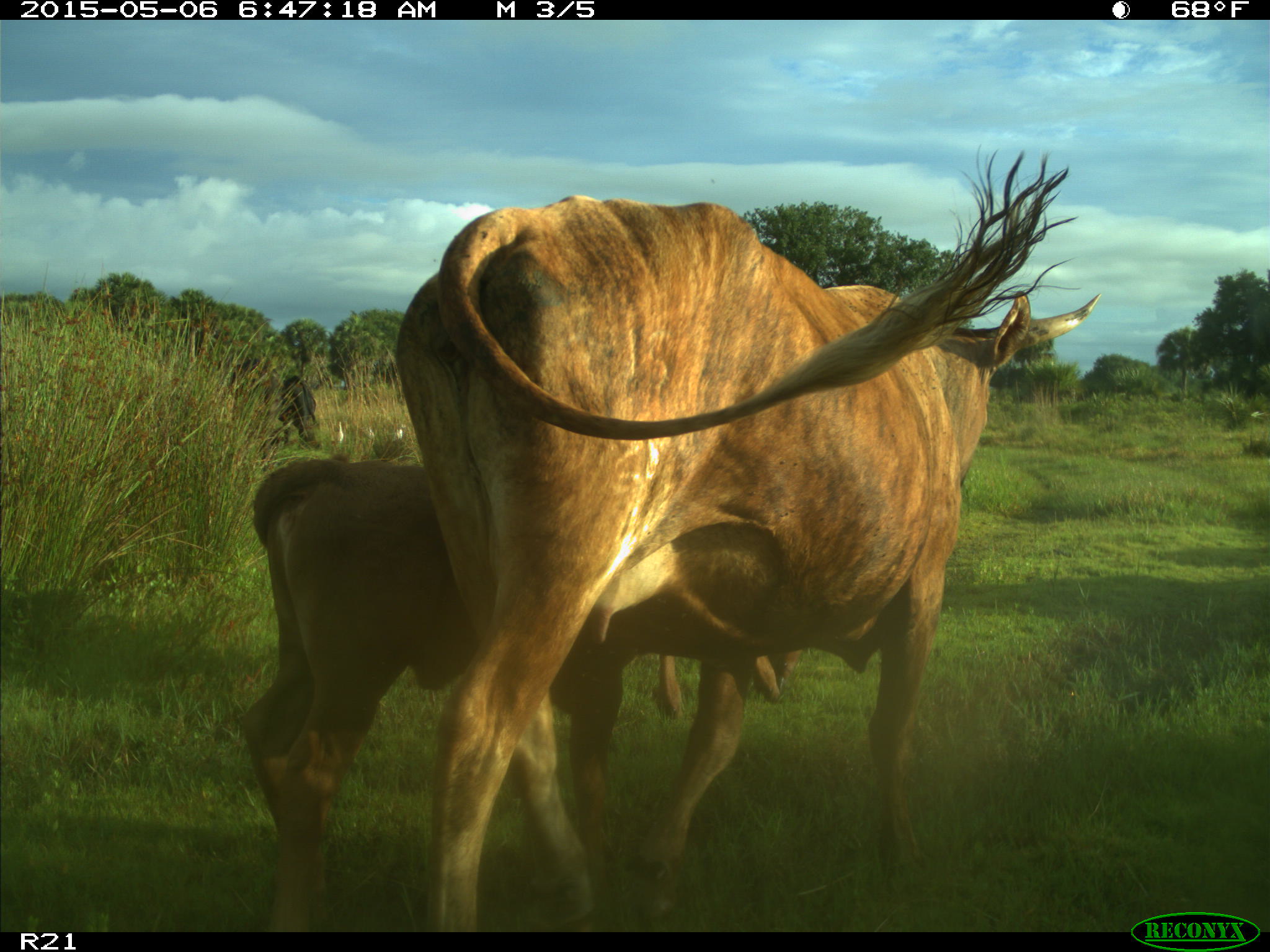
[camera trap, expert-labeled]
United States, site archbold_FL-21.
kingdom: Animalia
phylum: Chordata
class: Mammalia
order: Artiodactyla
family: Bovidae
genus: Bos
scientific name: Bos taurus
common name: domestic cow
Bos taurus (domestic cow).